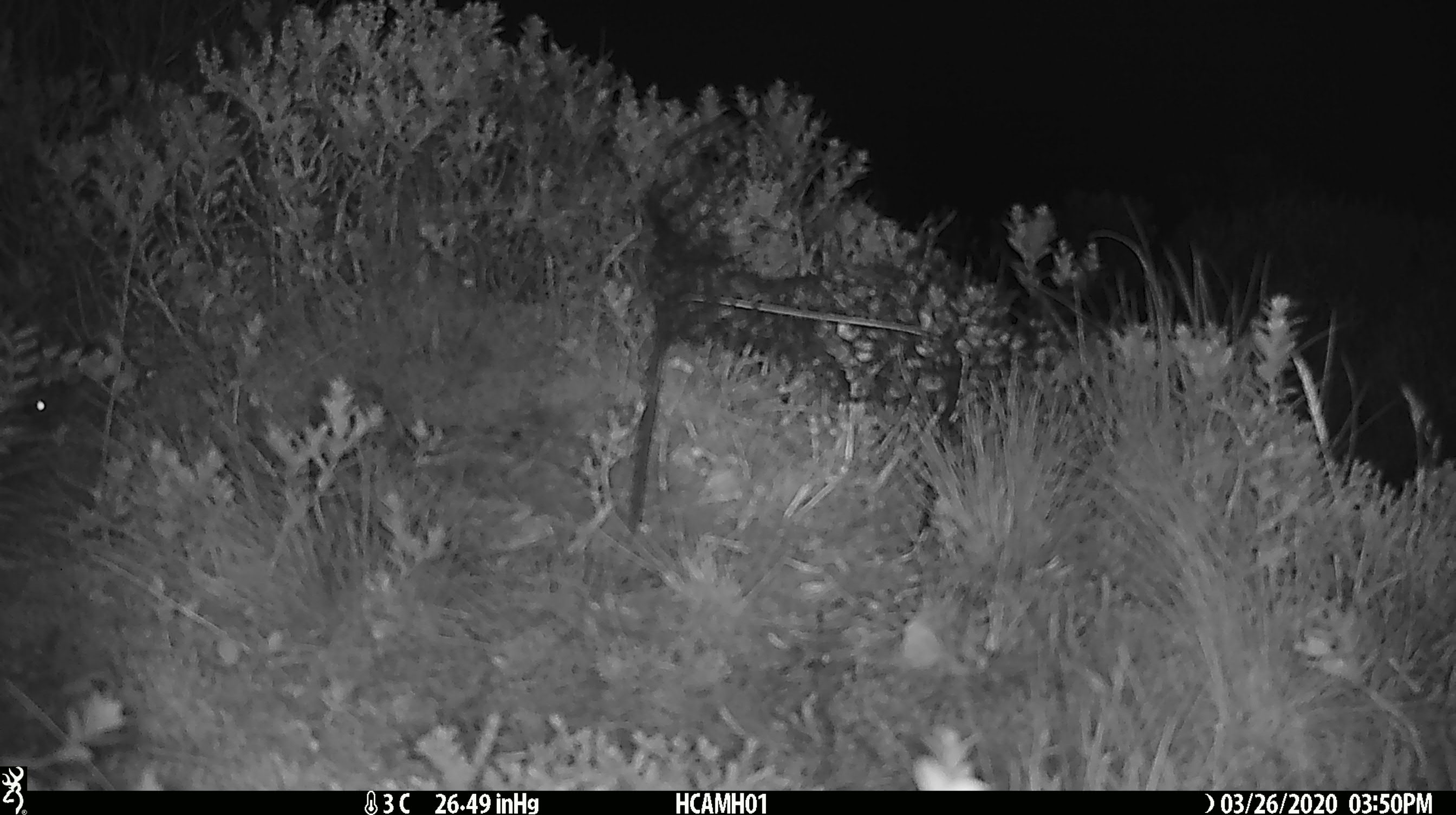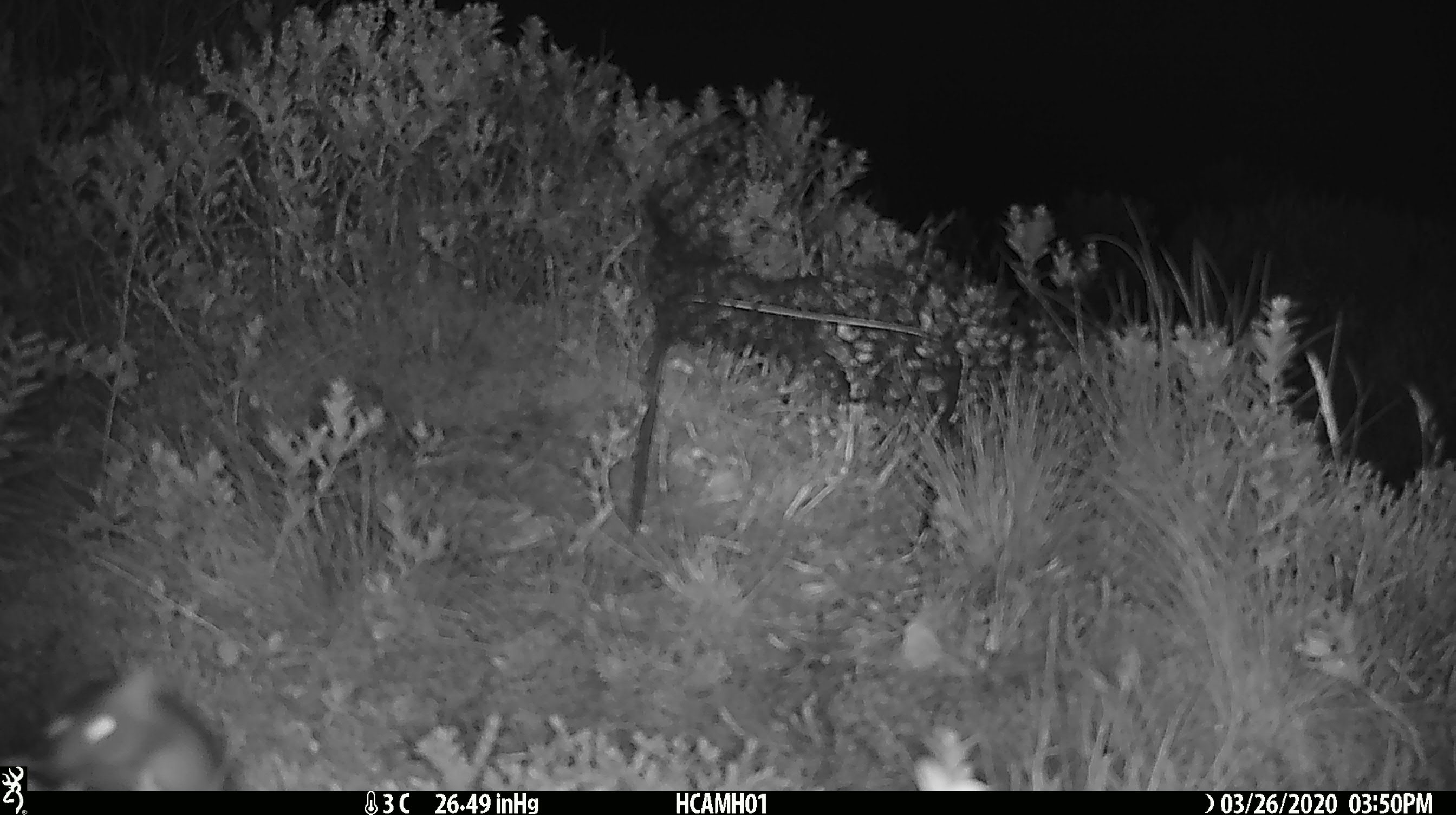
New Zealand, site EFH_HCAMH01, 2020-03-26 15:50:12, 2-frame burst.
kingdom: Animalia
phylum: Chordata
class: Mammalia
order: Rodentia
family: Muridae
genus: Mus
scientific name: Mus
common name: mouse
Mouse (Mus).